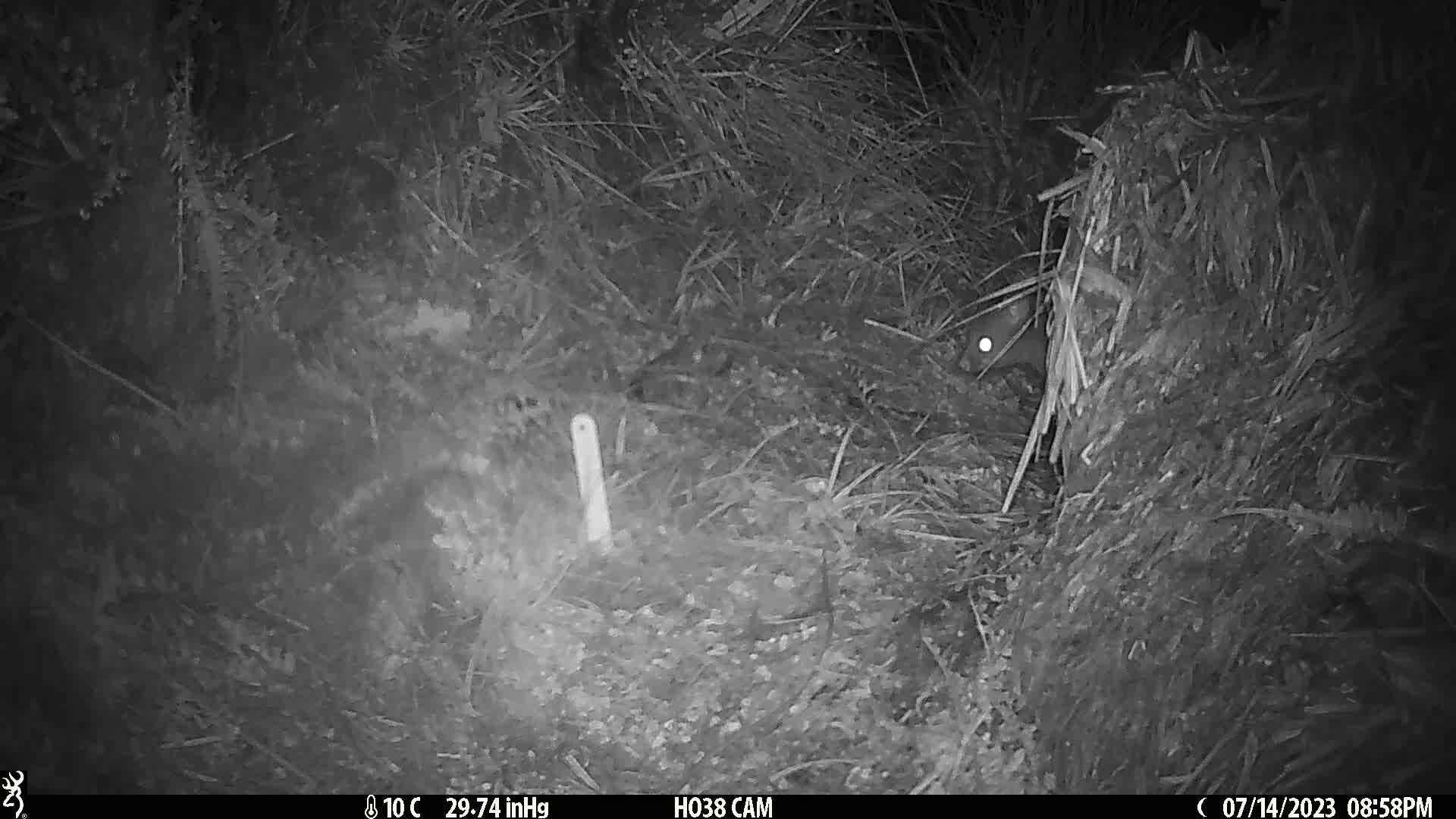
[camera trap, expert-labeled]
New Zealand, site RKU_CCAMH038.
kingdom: Animalia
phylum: Chordata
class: Mammalia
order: Diprotodontia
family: Phalangeridae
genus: Trichosurus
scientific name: Trichosurus vulpecula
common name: common brushtail possum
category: possum